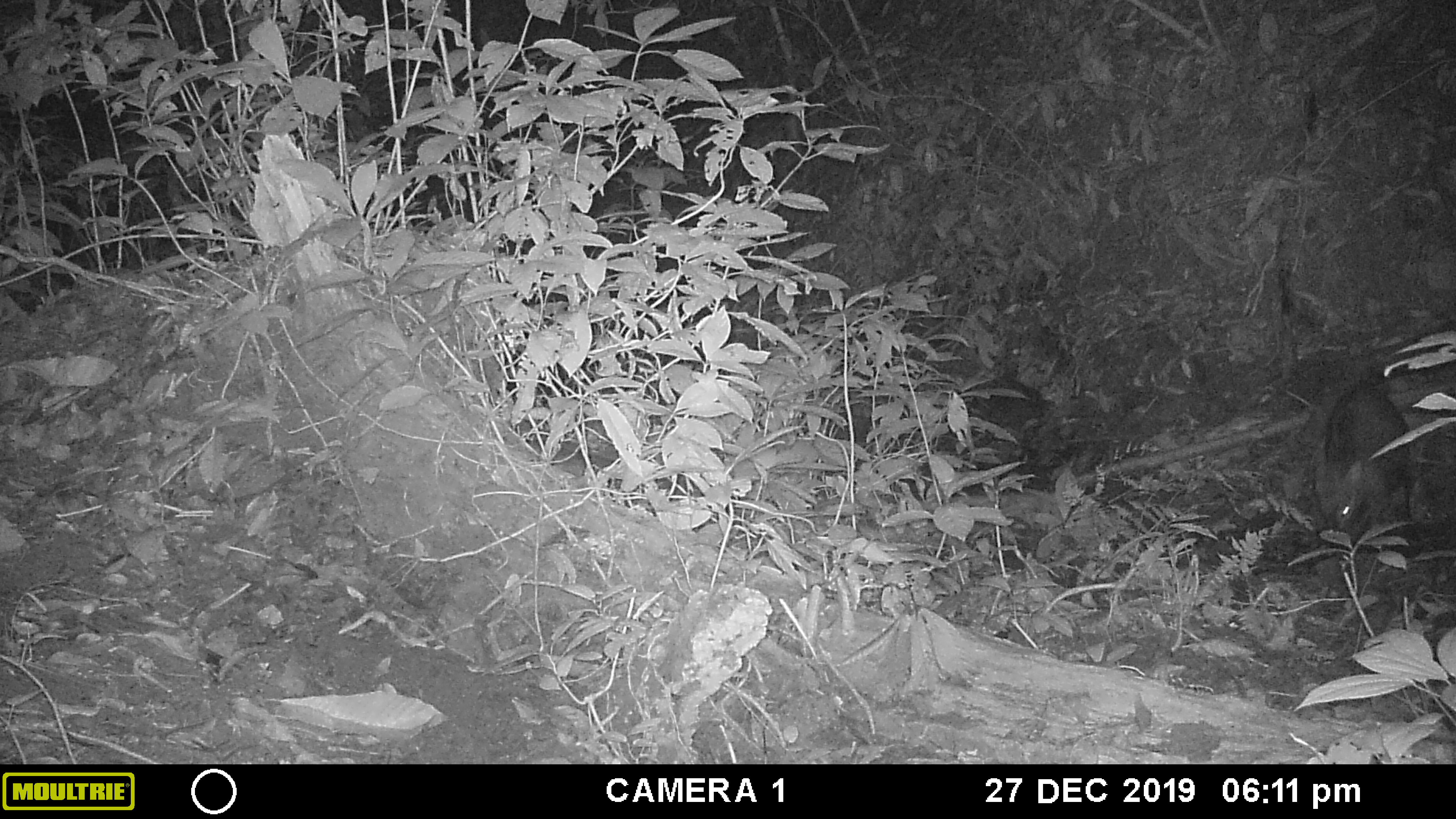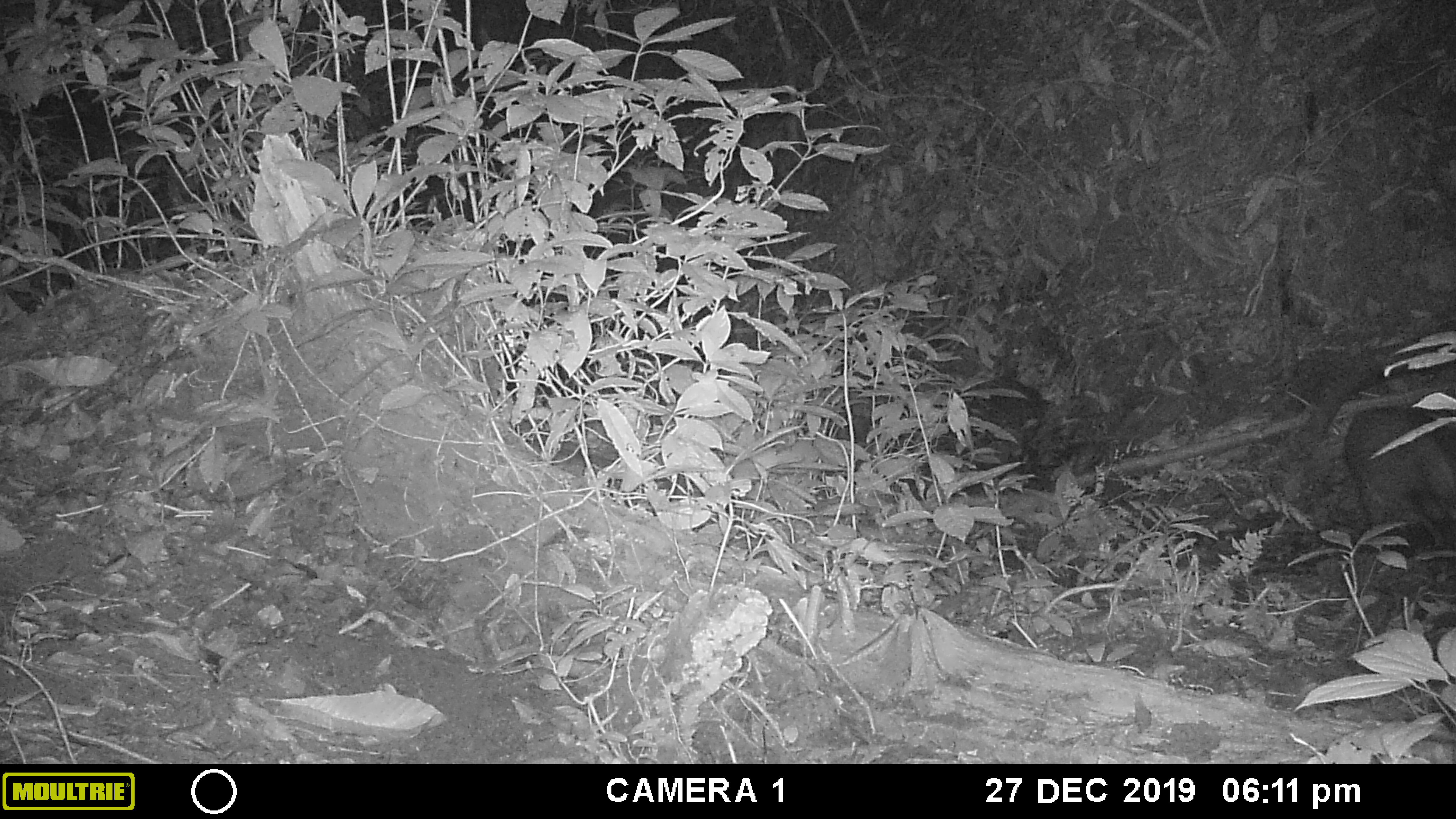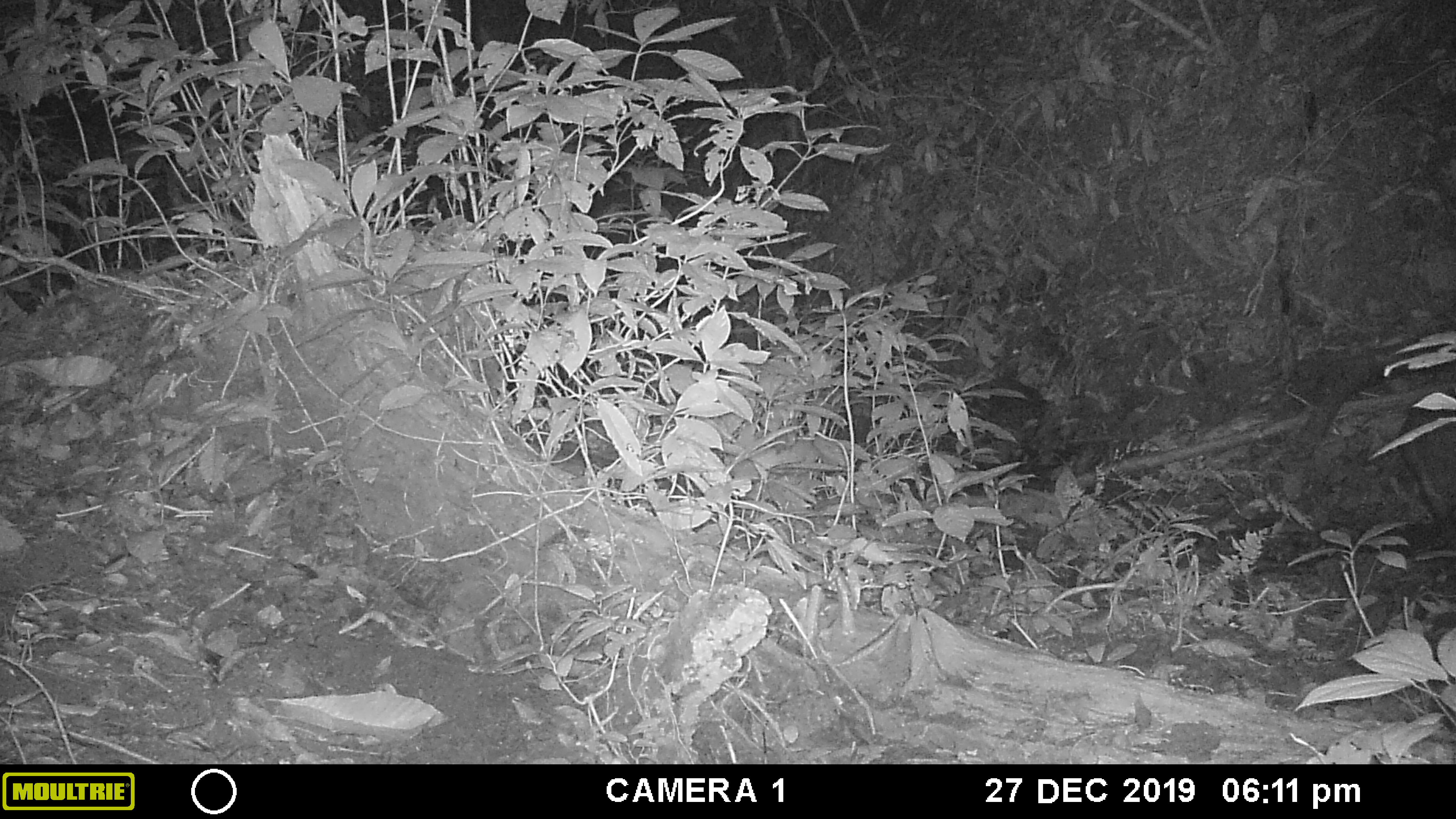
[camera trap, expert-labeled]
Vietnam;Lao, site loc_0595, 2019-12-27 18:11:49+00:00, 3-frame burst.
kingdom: Animalia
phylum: Chordata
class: Mammalia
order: Artiodactyla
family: Suidae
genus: Sus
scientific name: Sus scrofa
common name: eurasian wild pig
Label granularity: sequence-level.